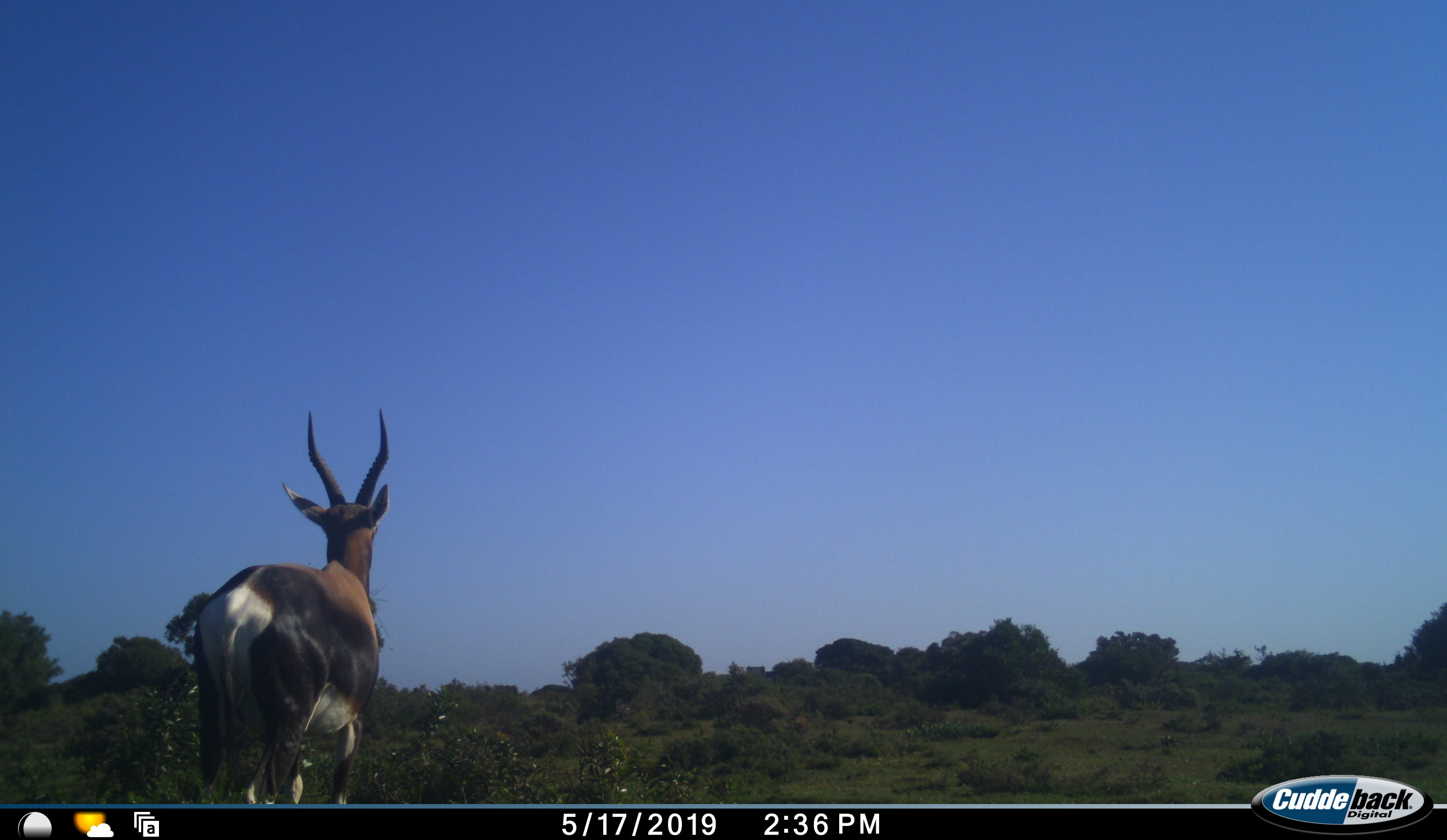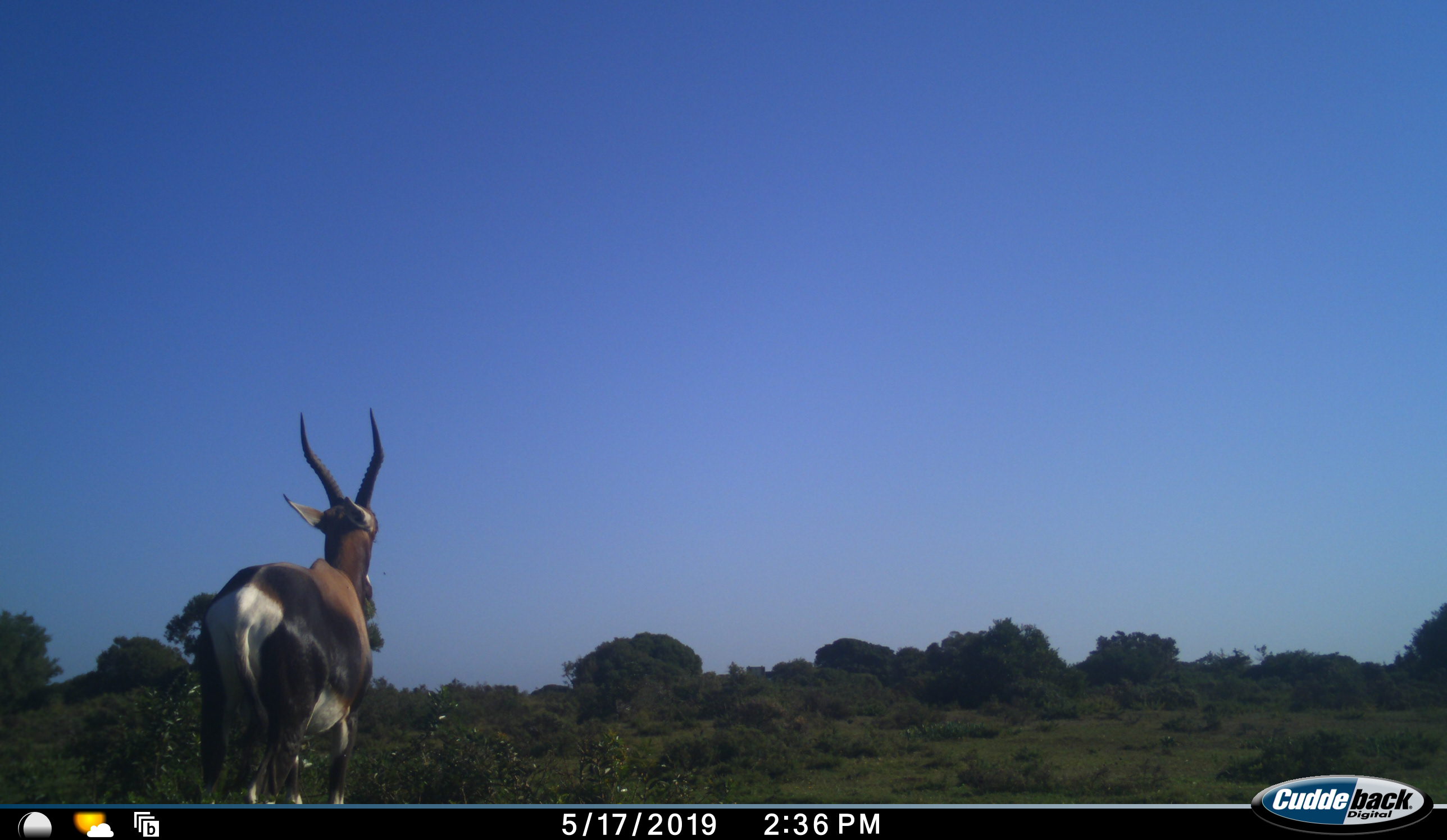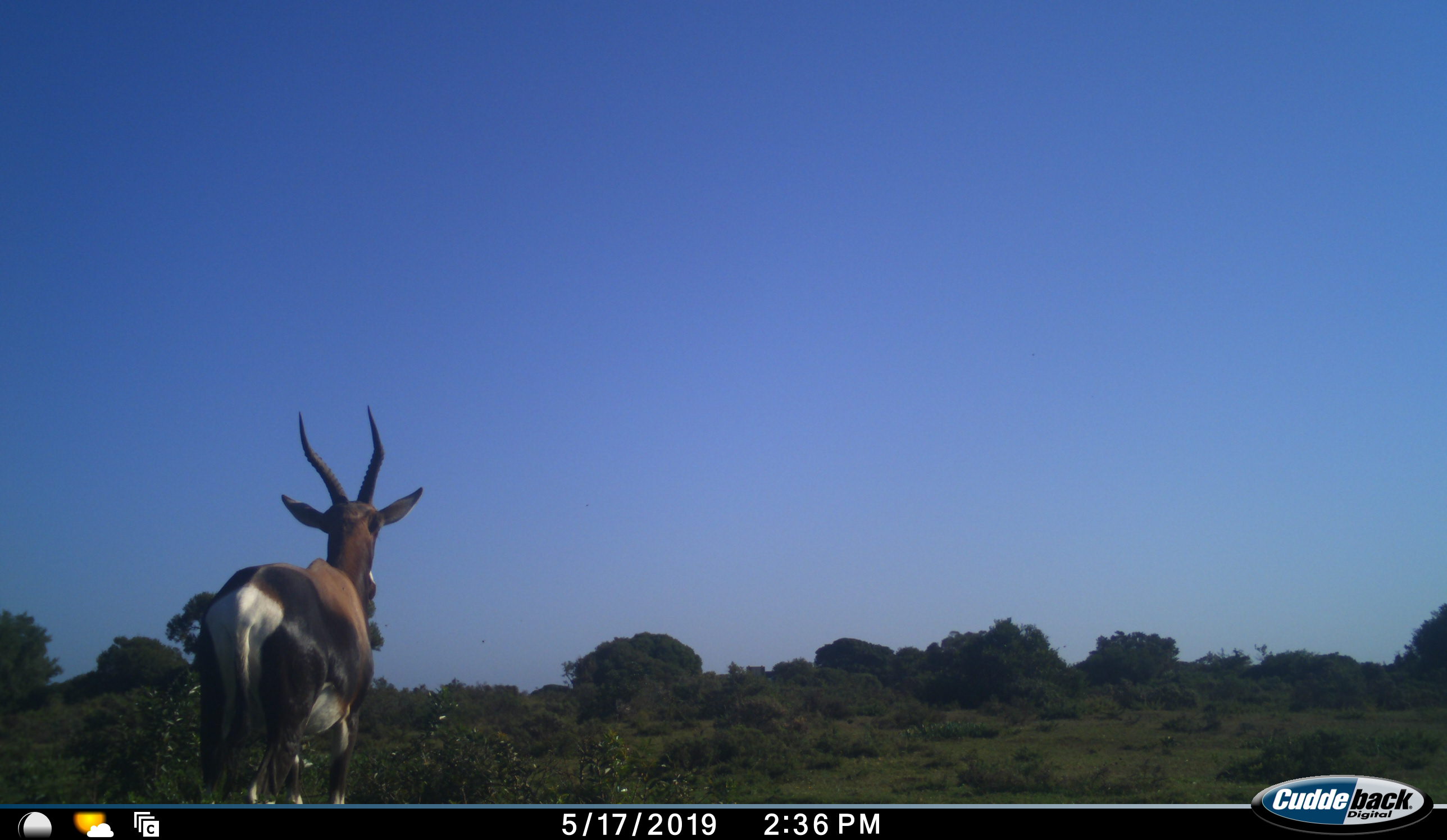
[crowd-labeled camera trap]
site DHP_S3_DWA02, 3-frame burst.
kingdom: Animalia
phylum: Chordata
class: Mammalia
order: Artiodactyla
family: Bovidae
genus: Damaliscus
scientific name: Damaliscus pygargus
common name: bontebok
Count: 1.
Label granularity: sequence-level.